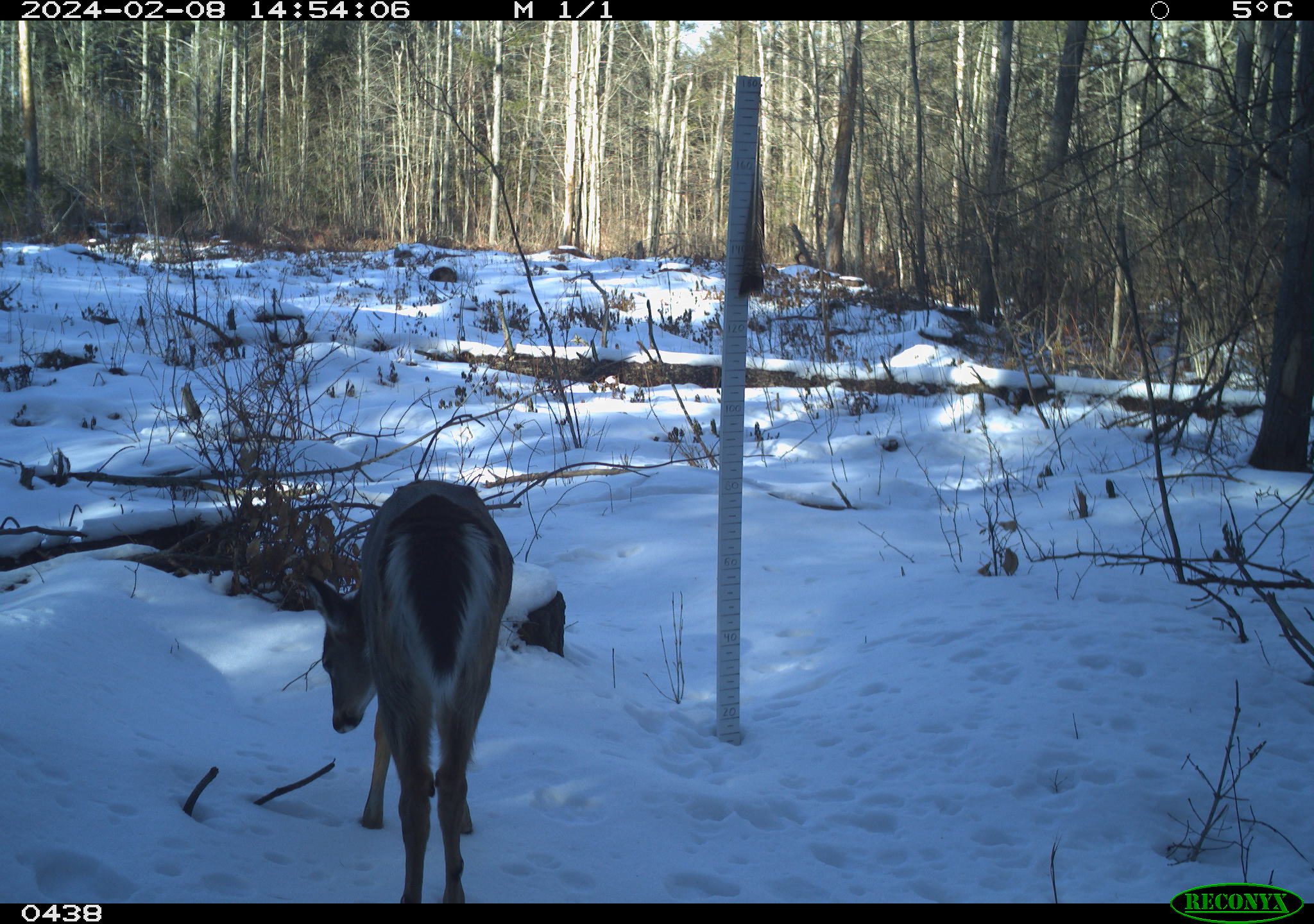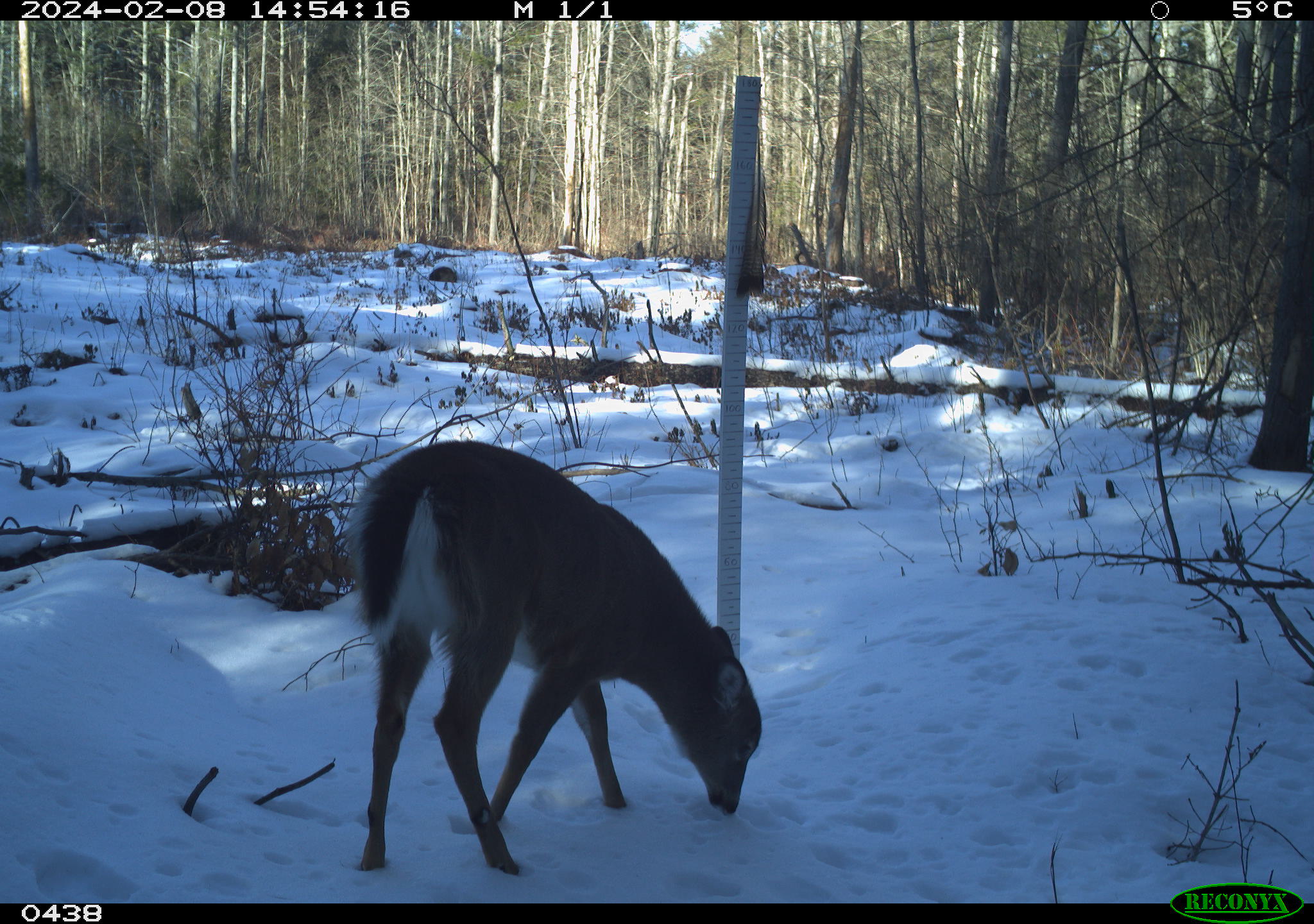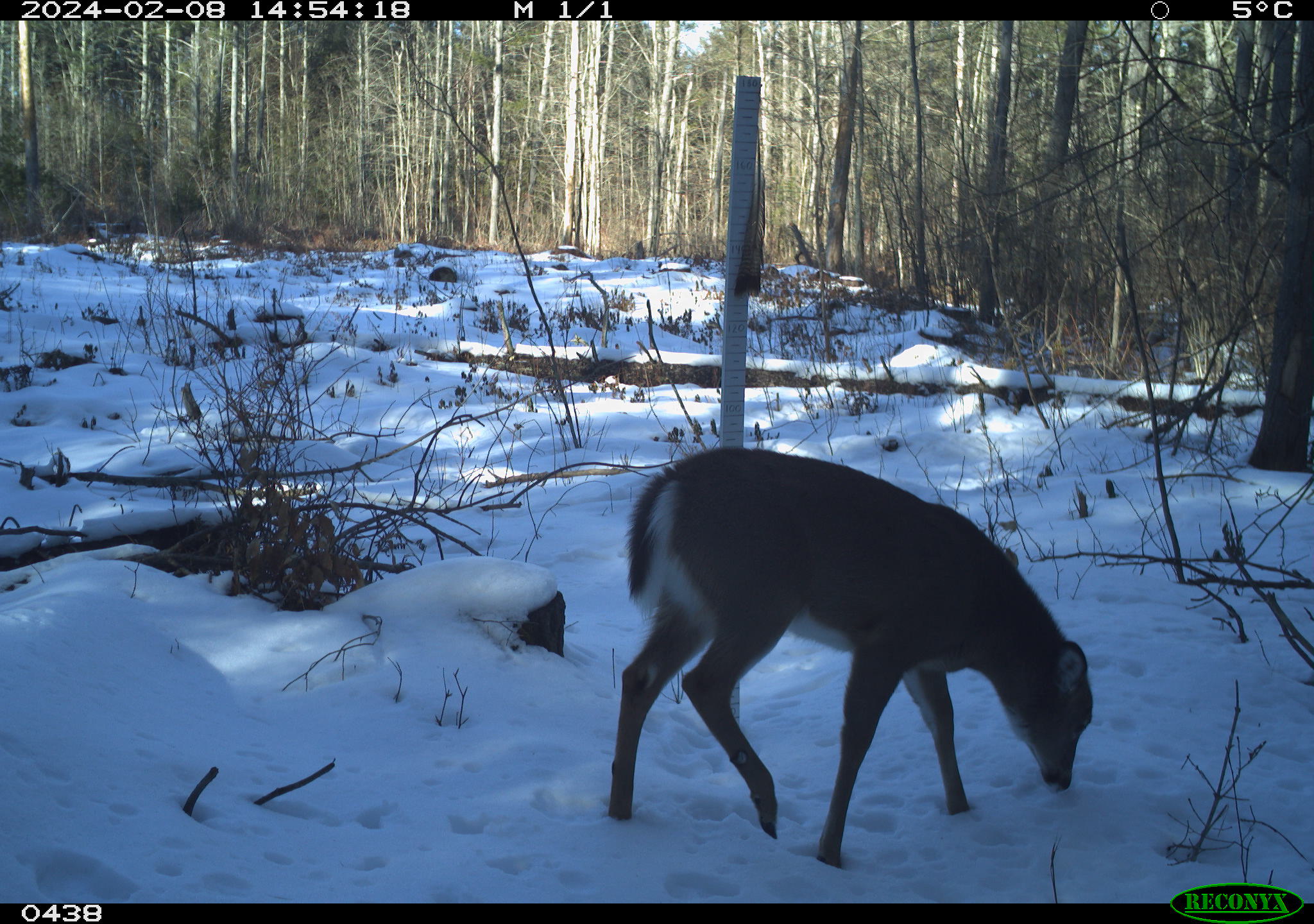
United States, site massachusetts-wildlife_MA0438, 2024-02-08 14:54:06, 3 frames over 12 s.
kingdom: Animalia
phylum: Chordata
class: Mammalia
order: Artiodactyla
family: Cervidae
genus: Odocoileus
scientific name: Odocoileus virginianus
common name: white-tailed deer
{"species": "white-tailed deer (Odocoileus virginianus)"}